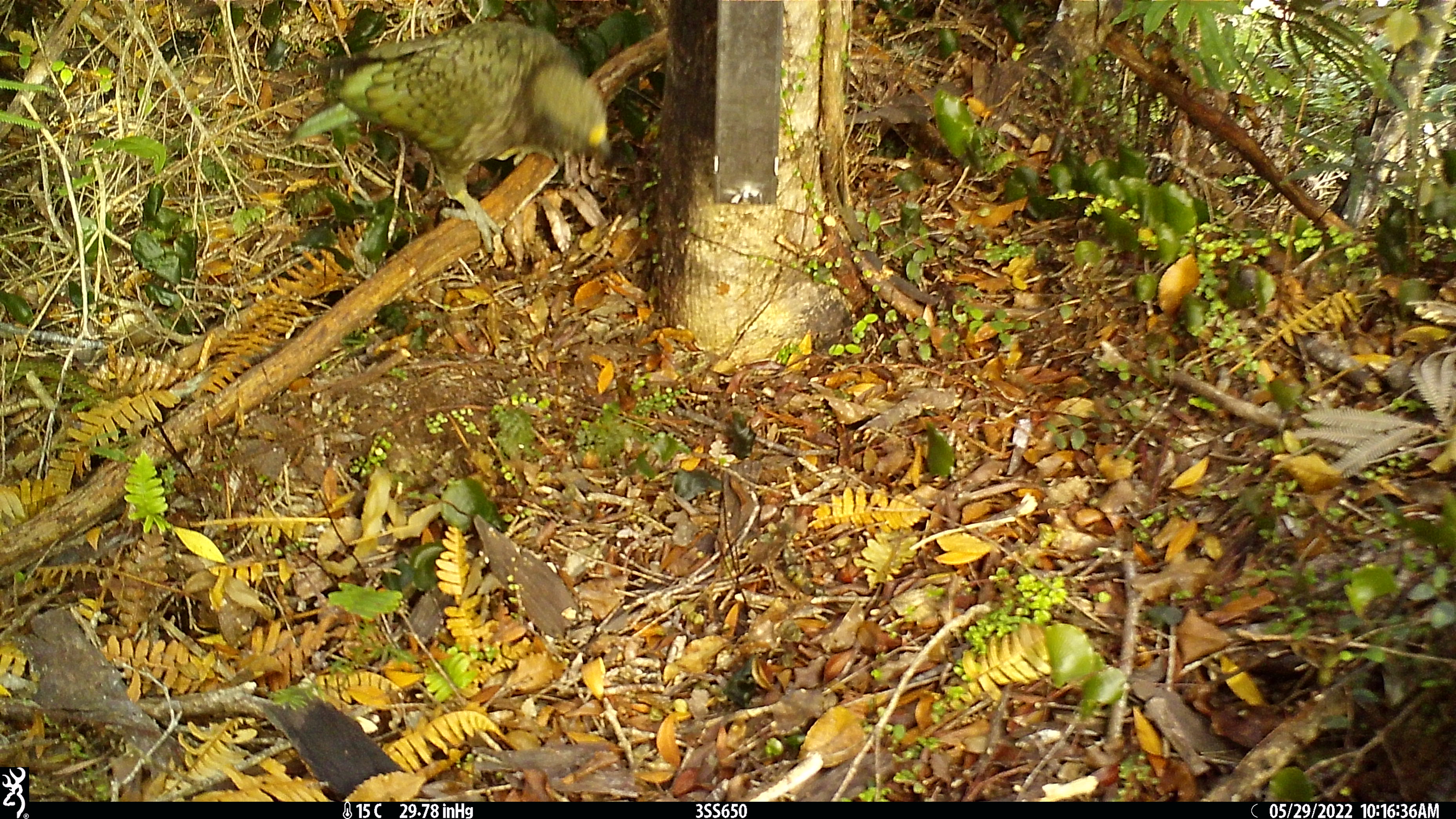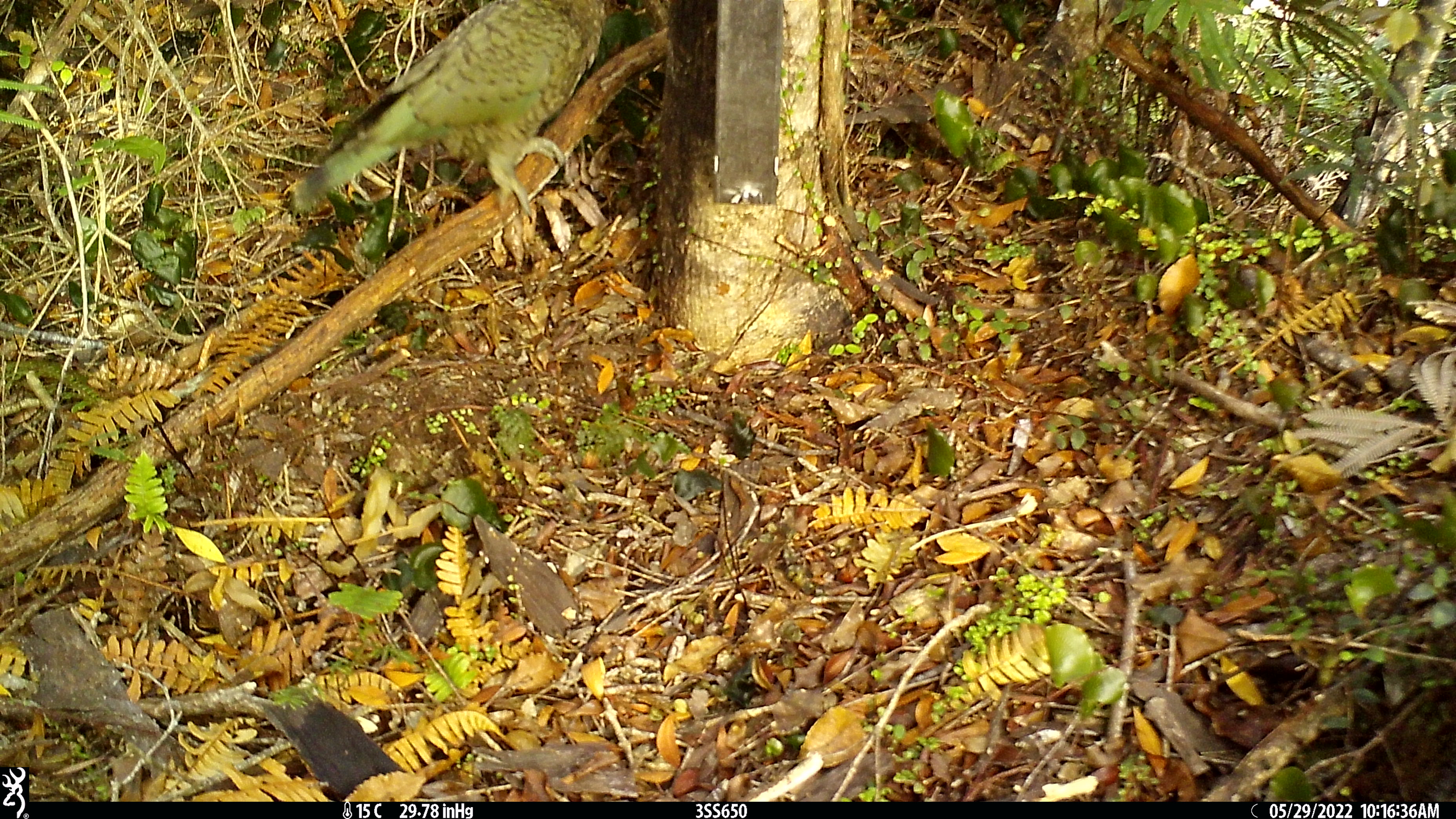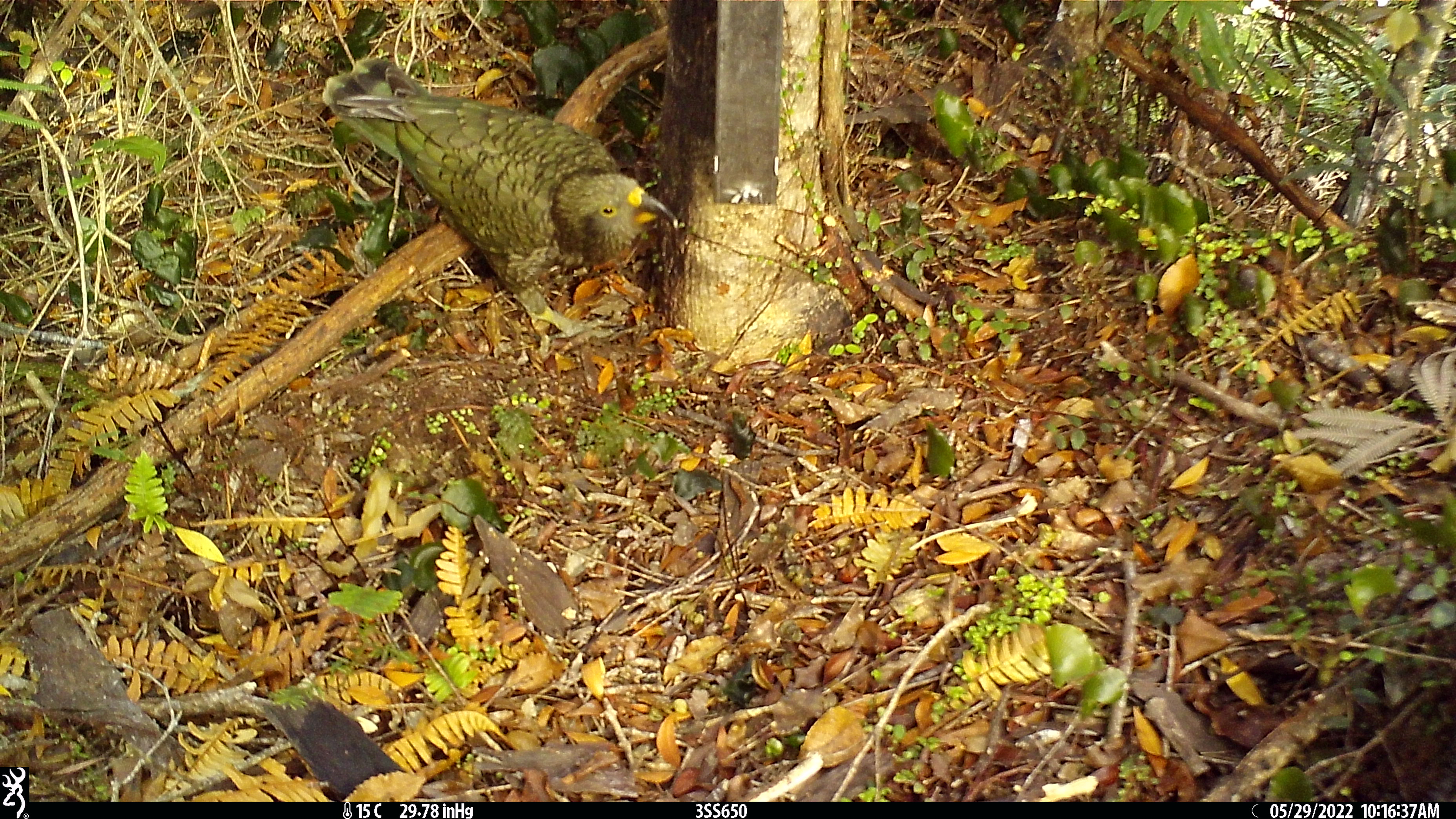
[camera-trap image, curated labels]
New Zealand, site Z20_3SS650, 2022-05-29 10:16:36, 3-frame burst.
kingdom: Animalia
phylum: Chordata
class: Aves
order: Psittaciformes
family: Strigopidae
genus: Nestor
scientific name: Nestor notabilis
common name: kea